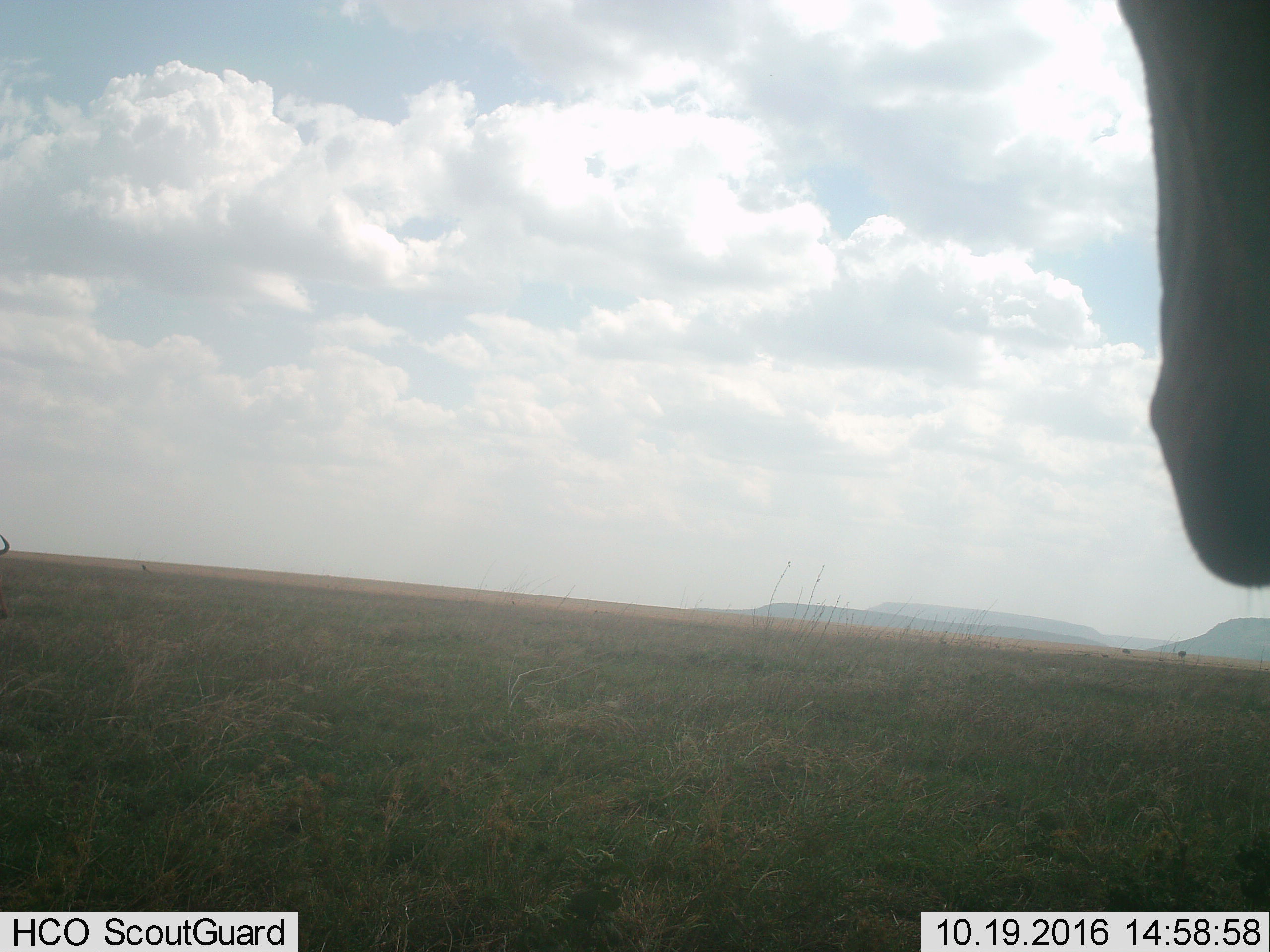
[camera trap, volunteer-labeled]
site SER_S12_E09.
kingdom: Animalia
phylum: Chordata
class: Mammalia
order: Artiodactyla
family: Bovidae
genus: Alcelaphus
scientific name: Alcelaphus buselaphus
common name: hartebeest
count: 1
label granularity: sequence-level